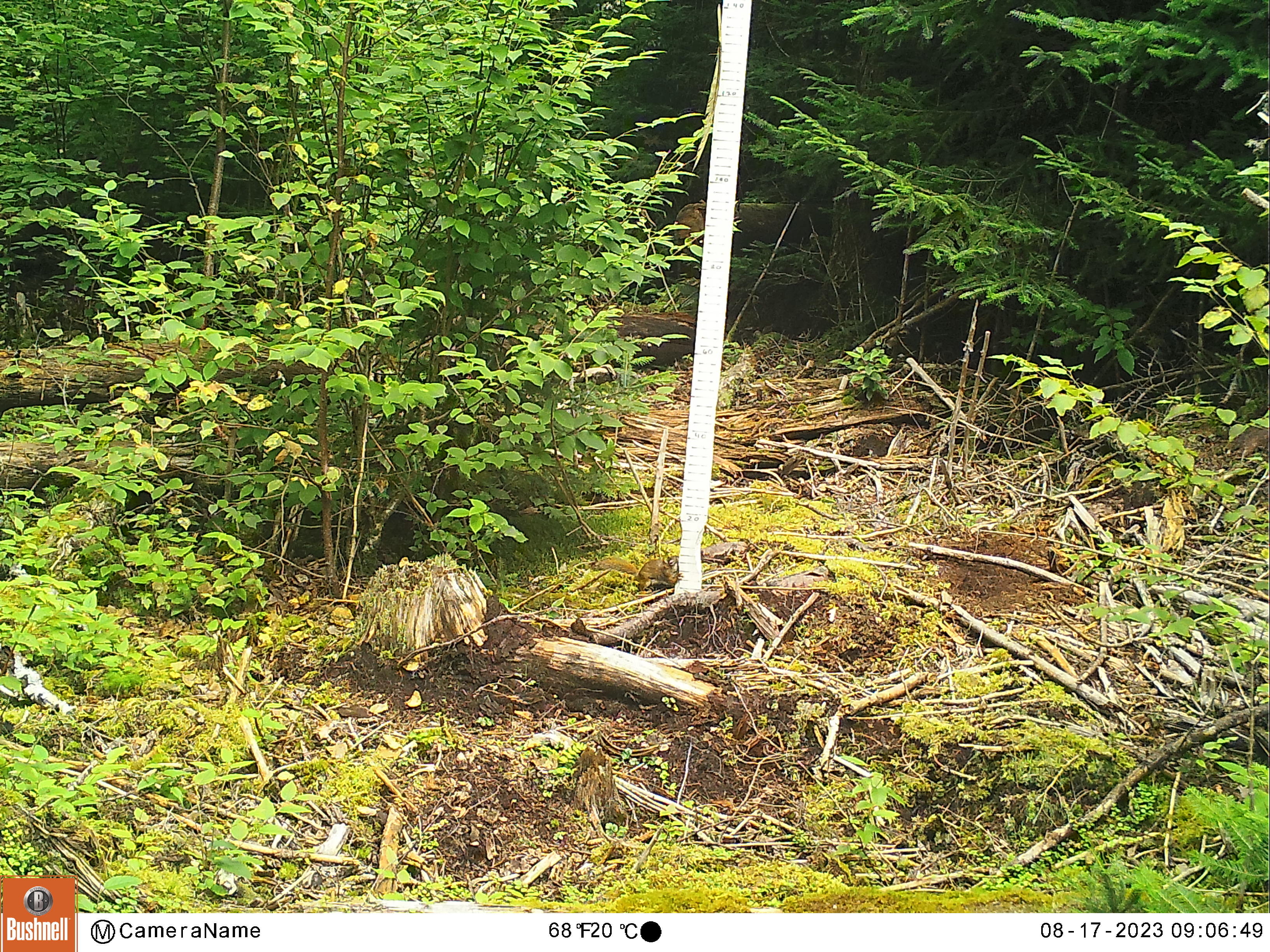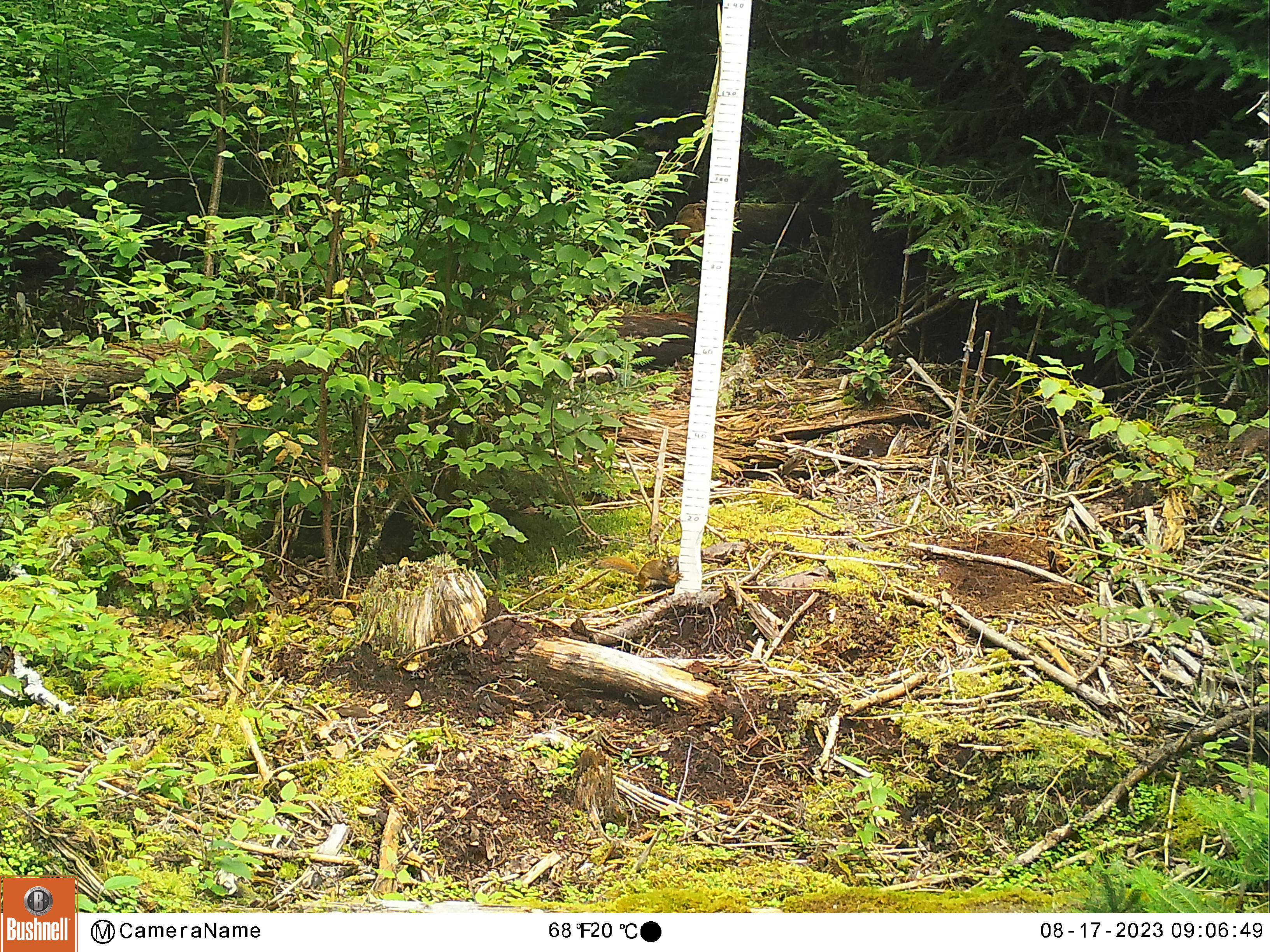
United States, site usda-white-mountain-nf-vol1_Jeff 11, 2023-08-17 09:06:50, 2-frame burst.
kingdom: Animalia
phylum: Chordata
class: Mammalia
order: Rodentia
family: Sciuridae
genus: Tamiasciurus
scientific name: Tamiasciurus hudsonicus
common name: red squirrel